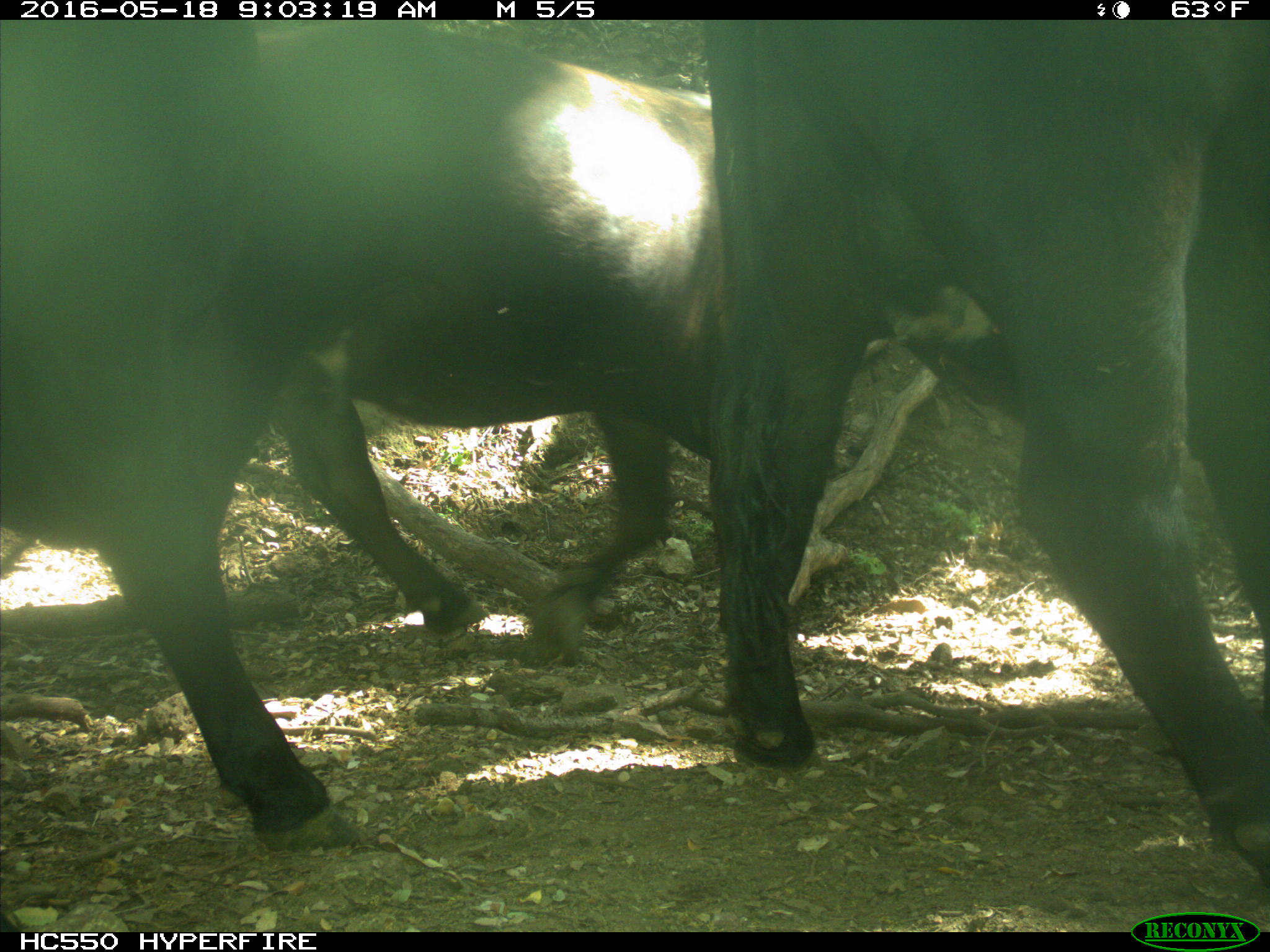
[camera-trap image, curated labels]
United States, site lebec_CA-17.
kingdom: Animalia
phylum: Chordata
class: Mammalia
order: Artiodactyla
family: Bovidae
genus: Bos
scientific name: Bos taurus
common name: domestic cow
Bos taurus (domestic cow).